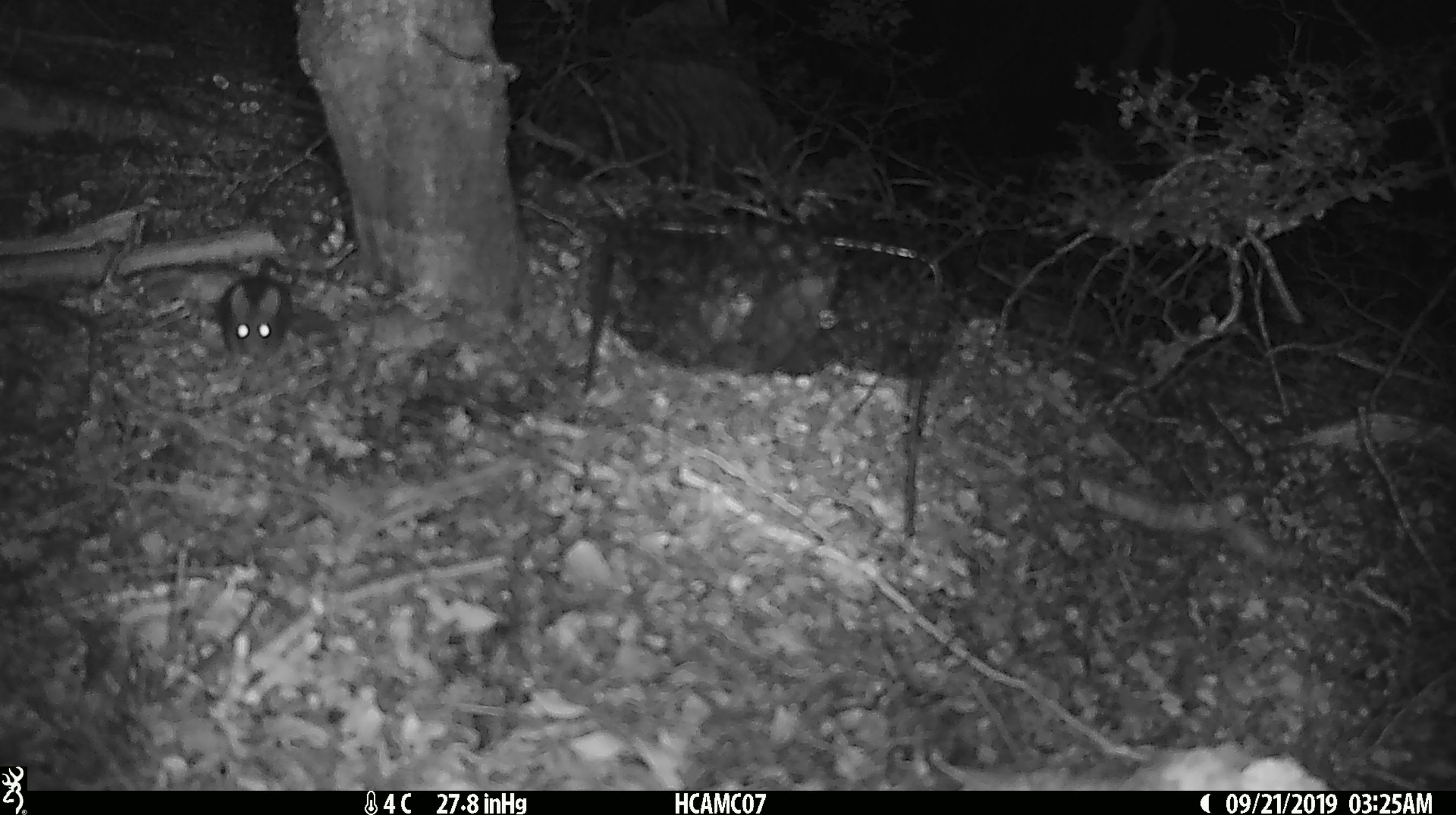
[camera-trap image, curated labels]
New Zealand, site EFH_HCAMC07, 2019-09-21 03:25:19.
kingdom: Animalia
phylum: Chordata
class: Mammalia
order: Rodentia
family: Muridae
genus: Mus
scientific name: Mus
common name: mouse